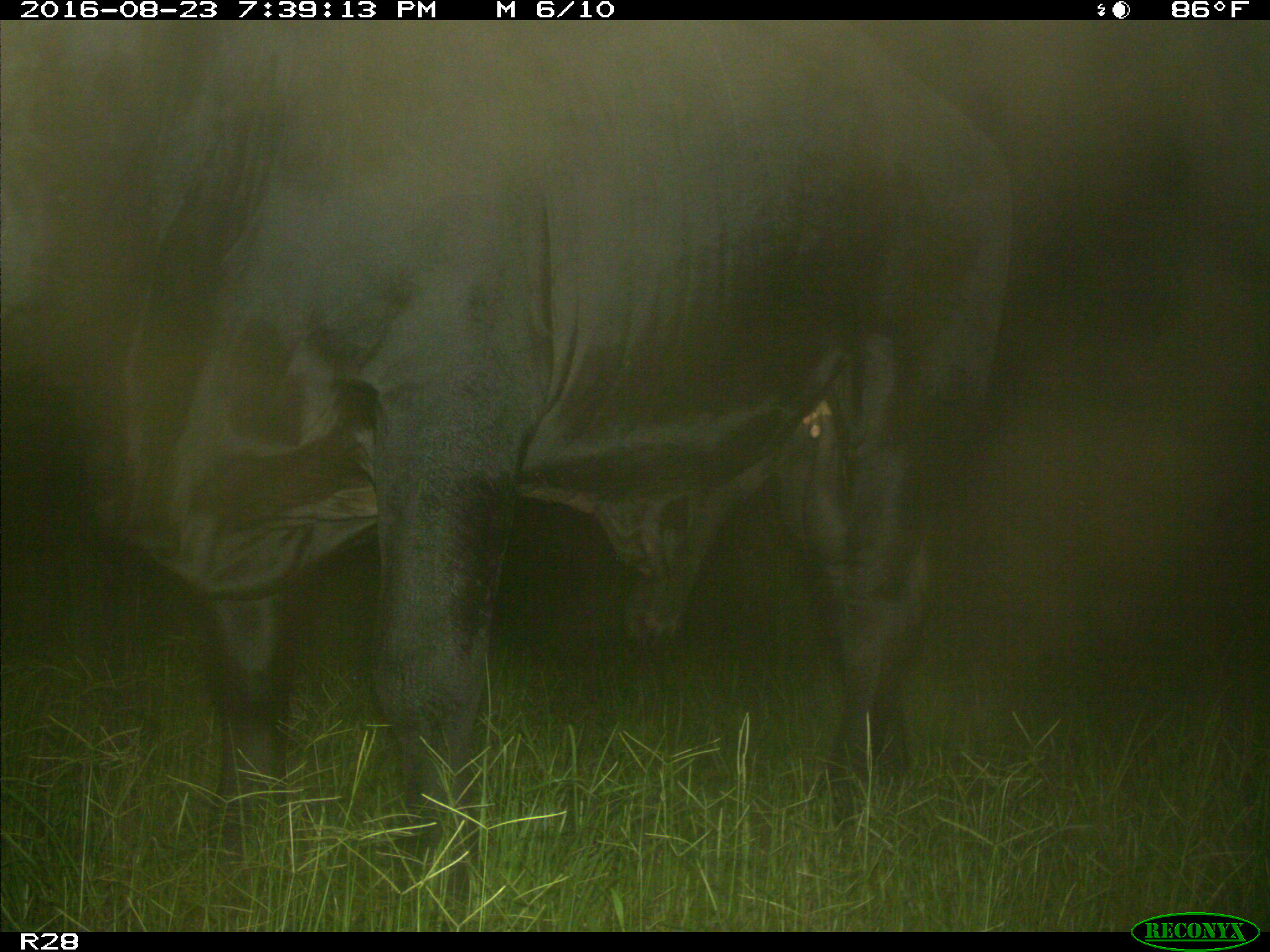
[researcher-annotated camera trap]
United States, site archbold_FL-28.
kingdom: Animalia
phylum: Chordata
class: Mammalia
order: Artiodactyla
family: Bovidae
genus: Bos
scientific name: Bos taurus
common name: domestic cow